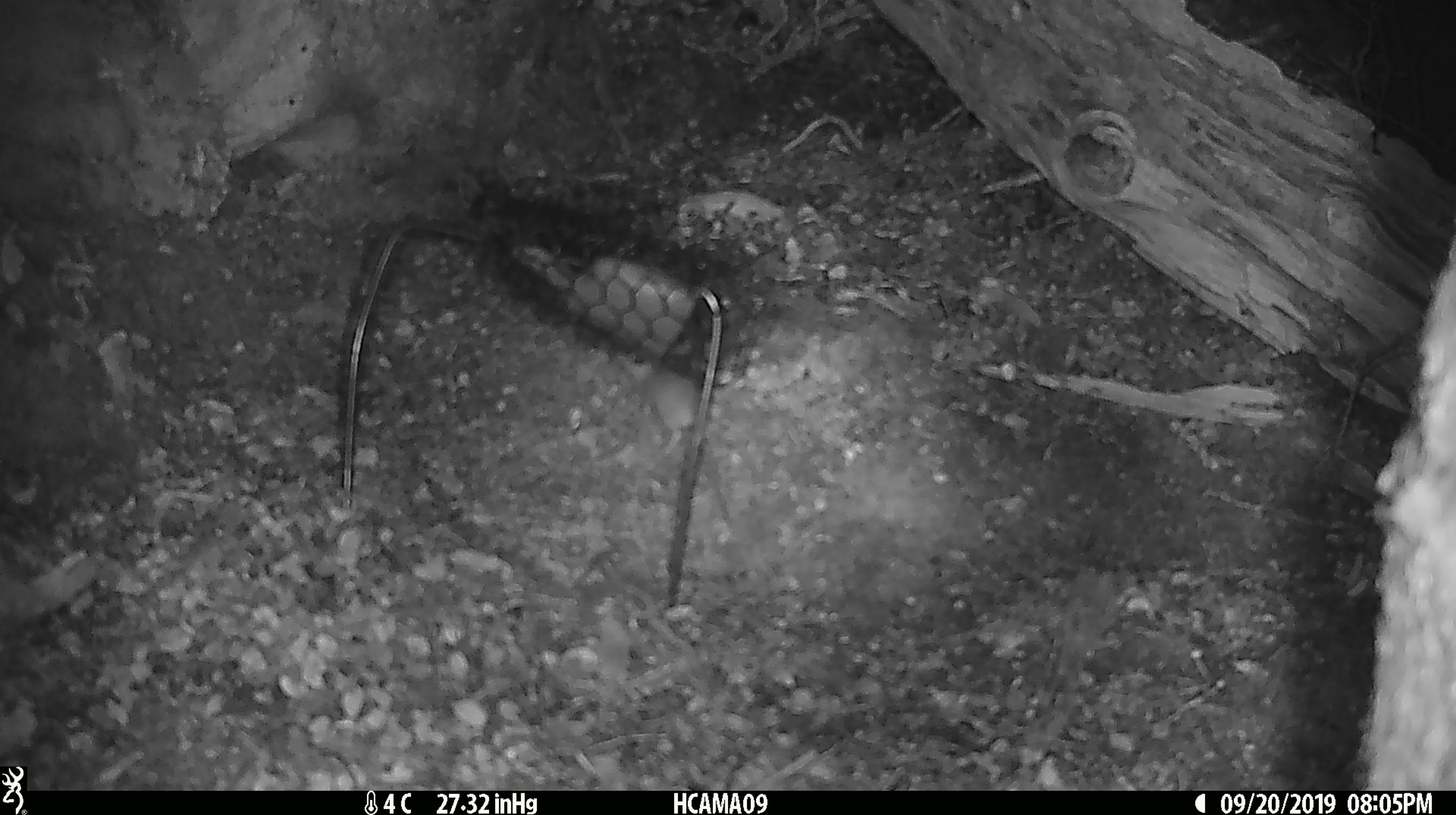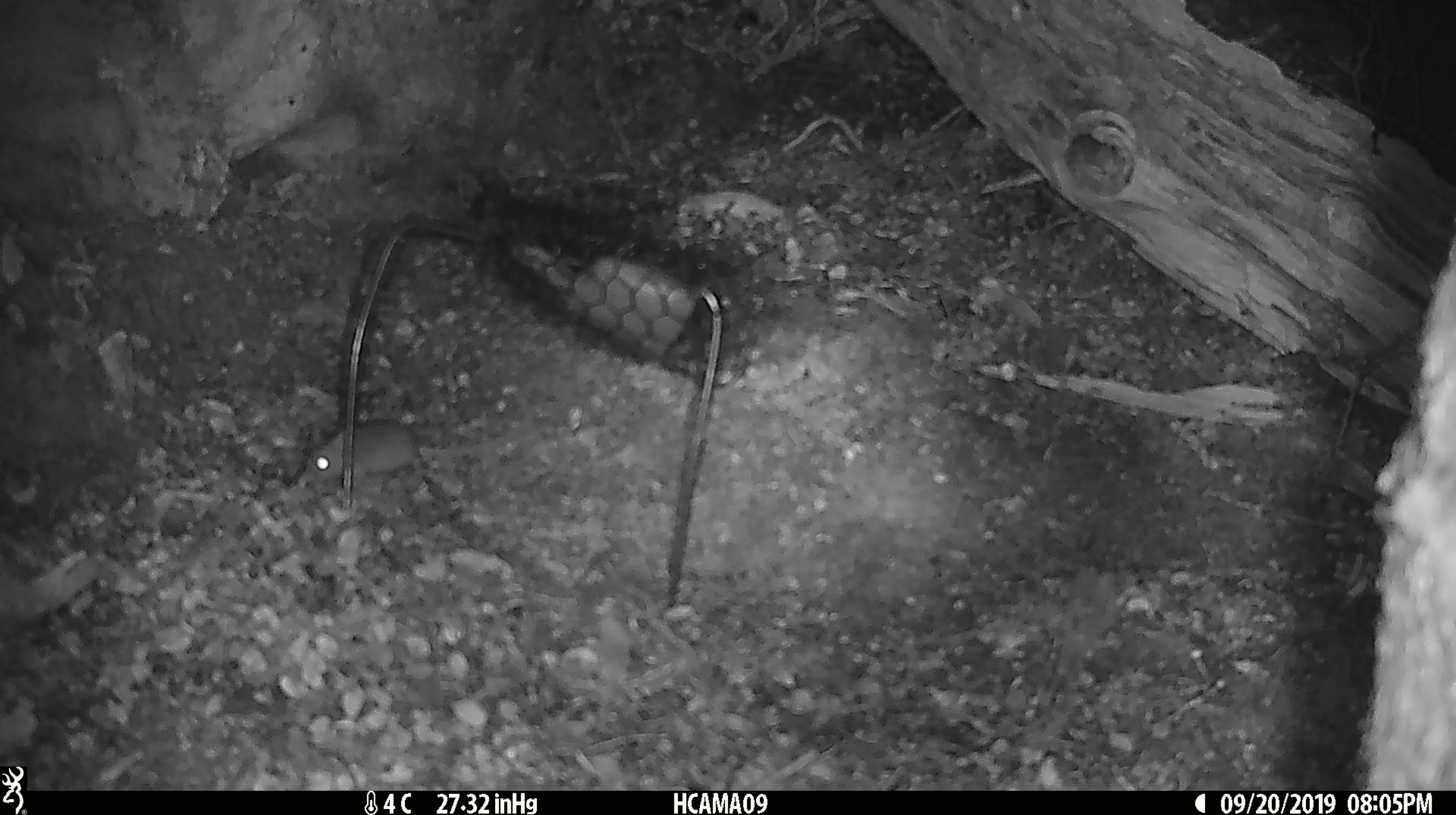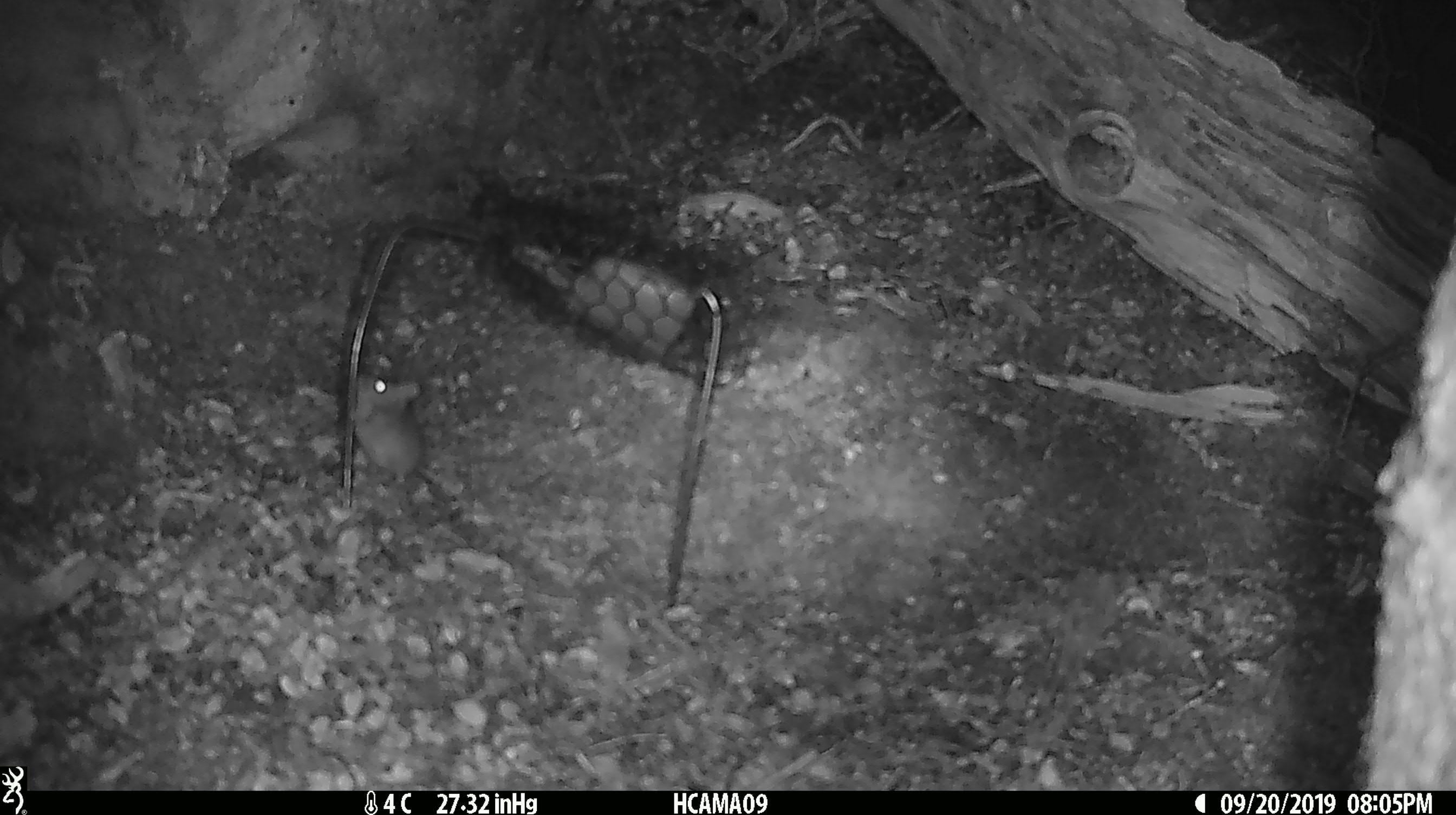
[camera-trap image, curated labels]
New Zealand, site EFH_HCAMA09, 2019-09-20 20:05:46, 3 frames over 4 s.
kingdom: Animalia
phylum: Chordata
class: Mammalia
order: Rodentia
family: Muridae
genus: Mus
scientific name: Mus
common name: mouse